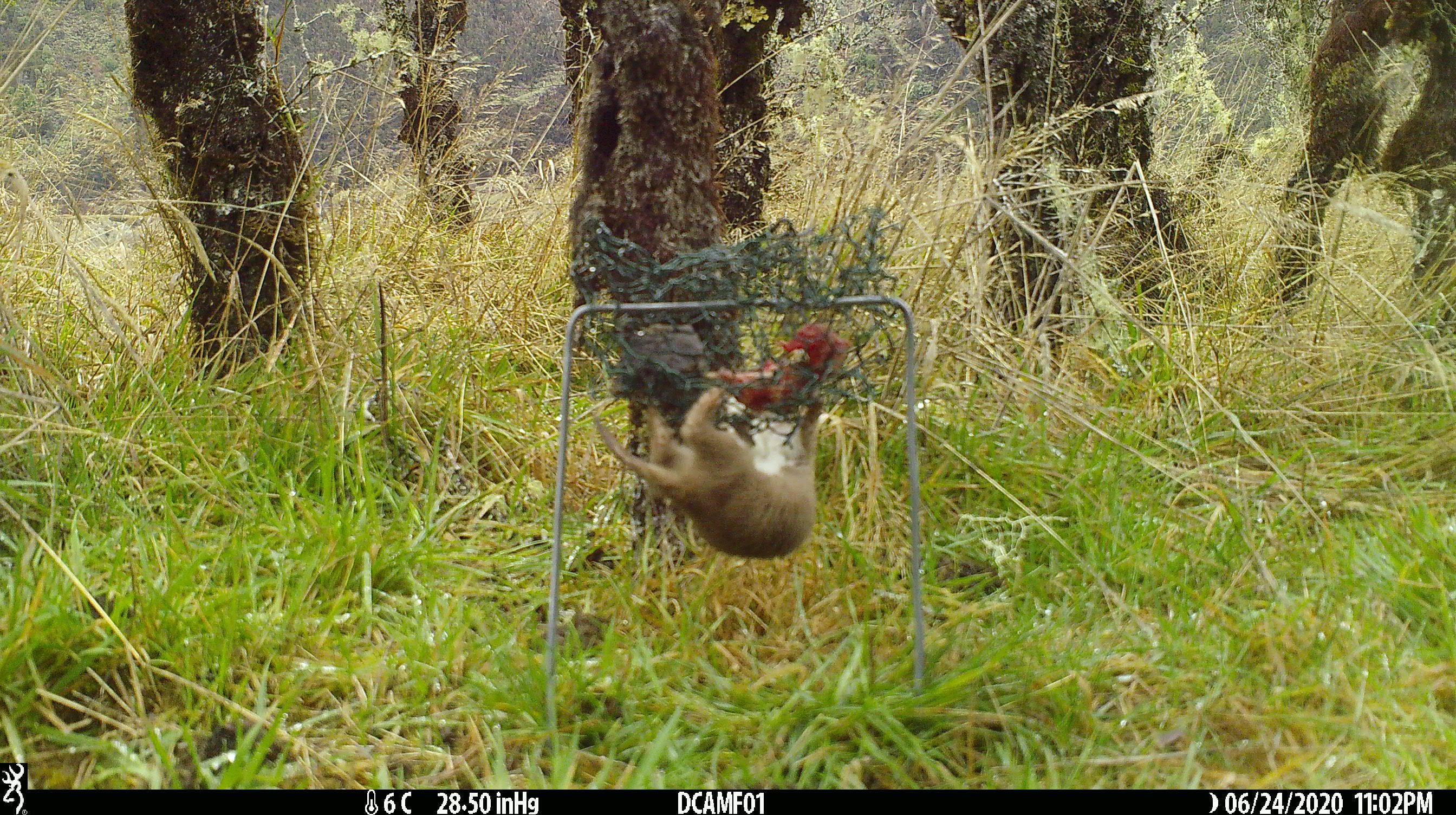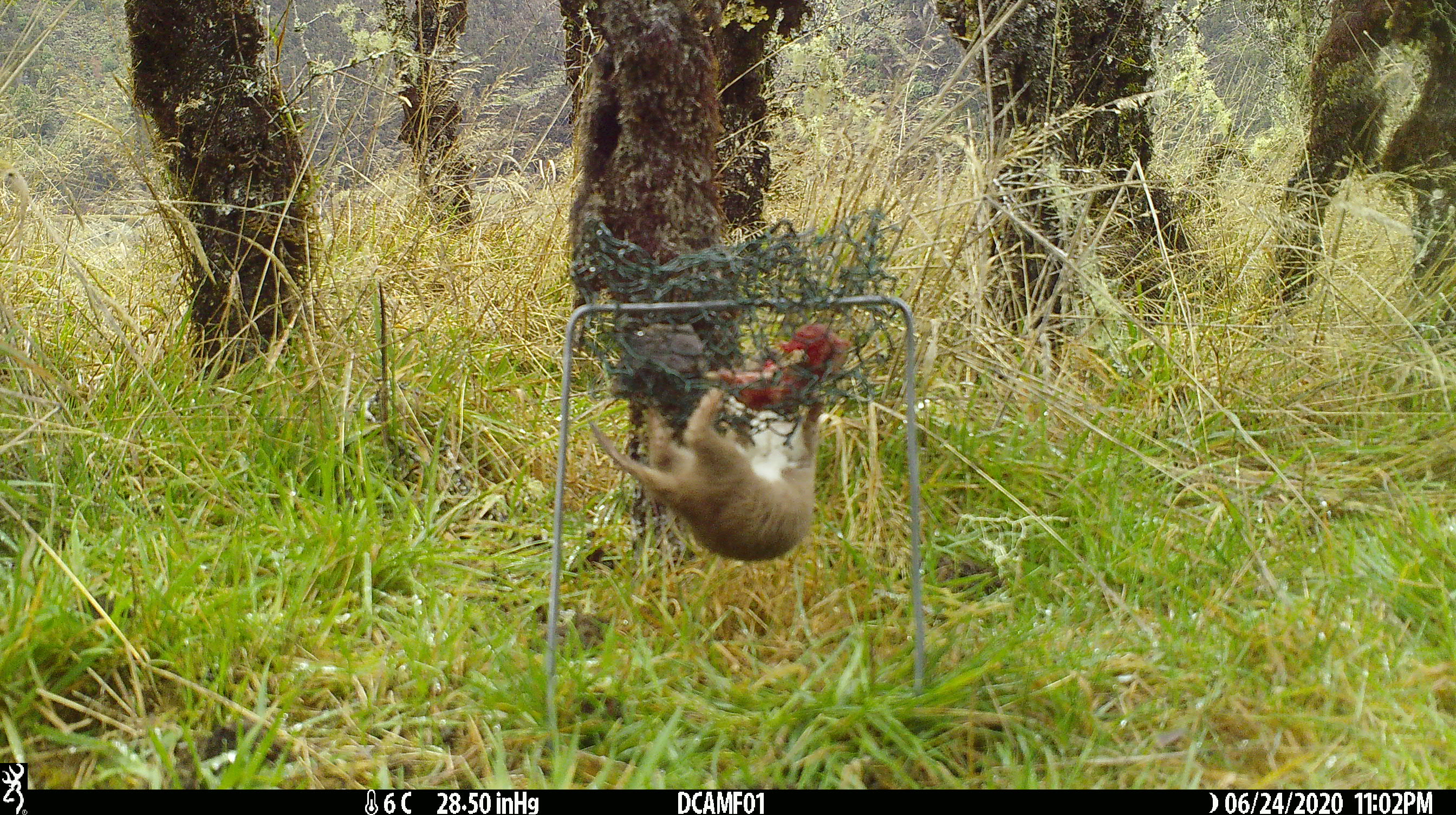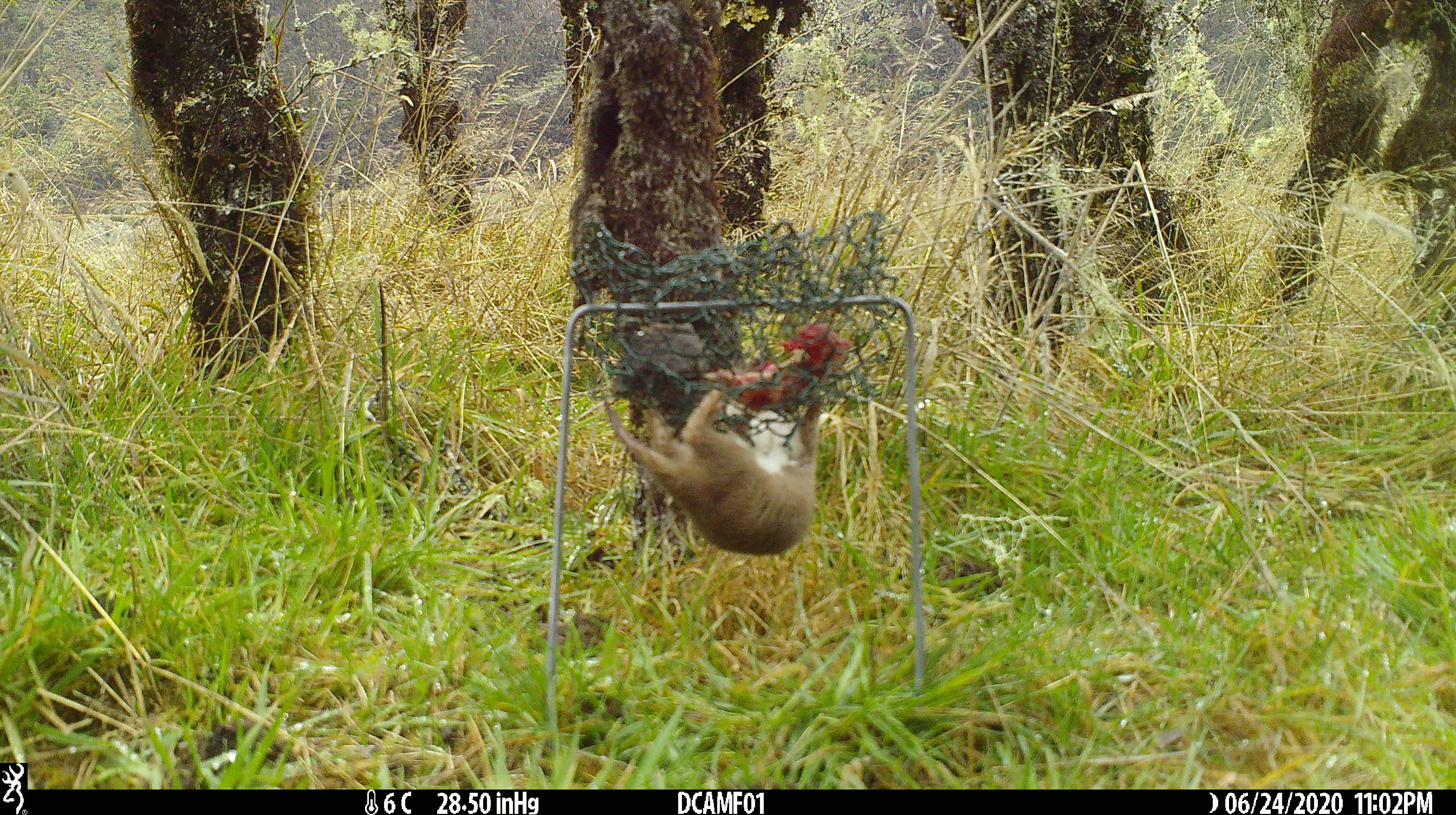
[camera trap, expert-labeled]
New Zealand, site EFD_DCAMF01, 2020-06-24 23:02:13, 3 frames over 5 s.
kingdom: Animalia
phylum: Chordata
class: Mammalia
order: Carnivora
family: Mustelidae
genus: Mustela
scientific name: Mustela nivalis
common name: least weasel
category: weasel